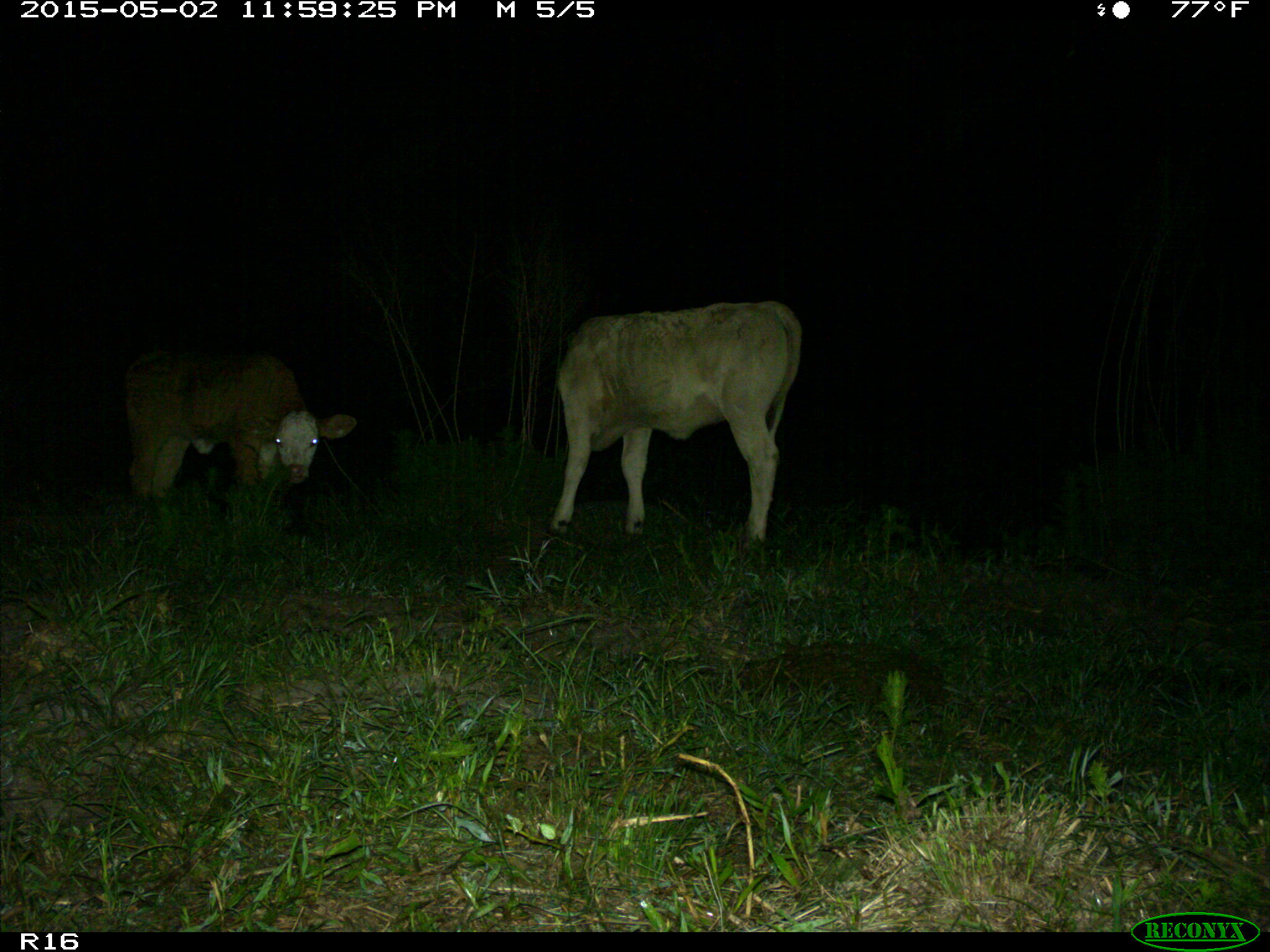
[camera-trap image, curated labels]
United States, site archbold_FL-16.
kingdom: Animalia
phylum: Chordata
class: Mammalia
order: Artiodactyla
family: Bovidae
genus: Bos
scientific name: Bos taurus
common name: domestic cow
Bos taurus (domestic cow).